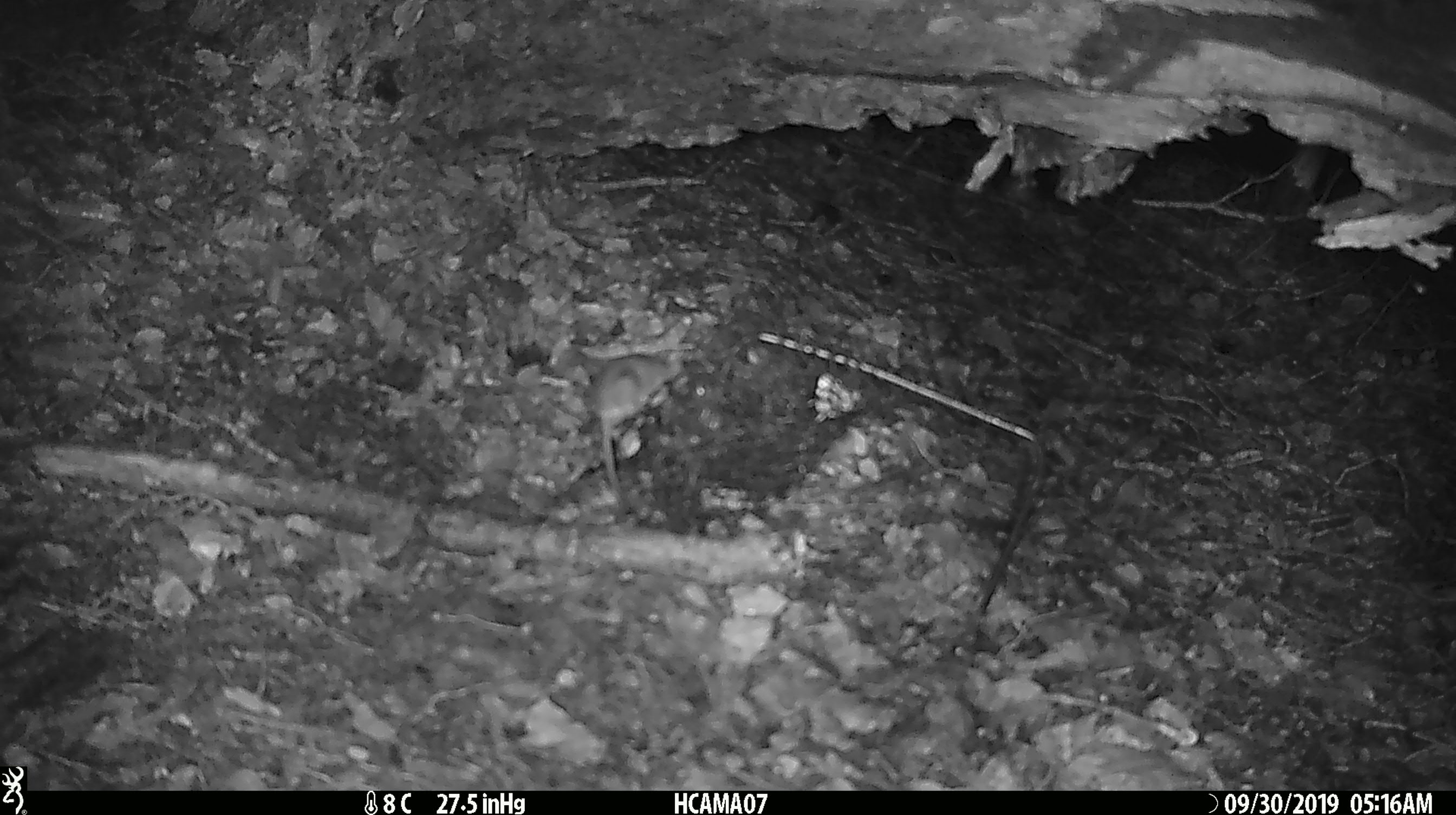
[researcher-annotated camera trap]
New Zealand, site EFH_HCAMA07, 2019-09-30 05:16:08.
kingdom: Animalia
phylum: Chordata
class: Mammalia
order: Rodentia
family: Muridae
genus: Mus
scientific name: Mus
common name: mouse